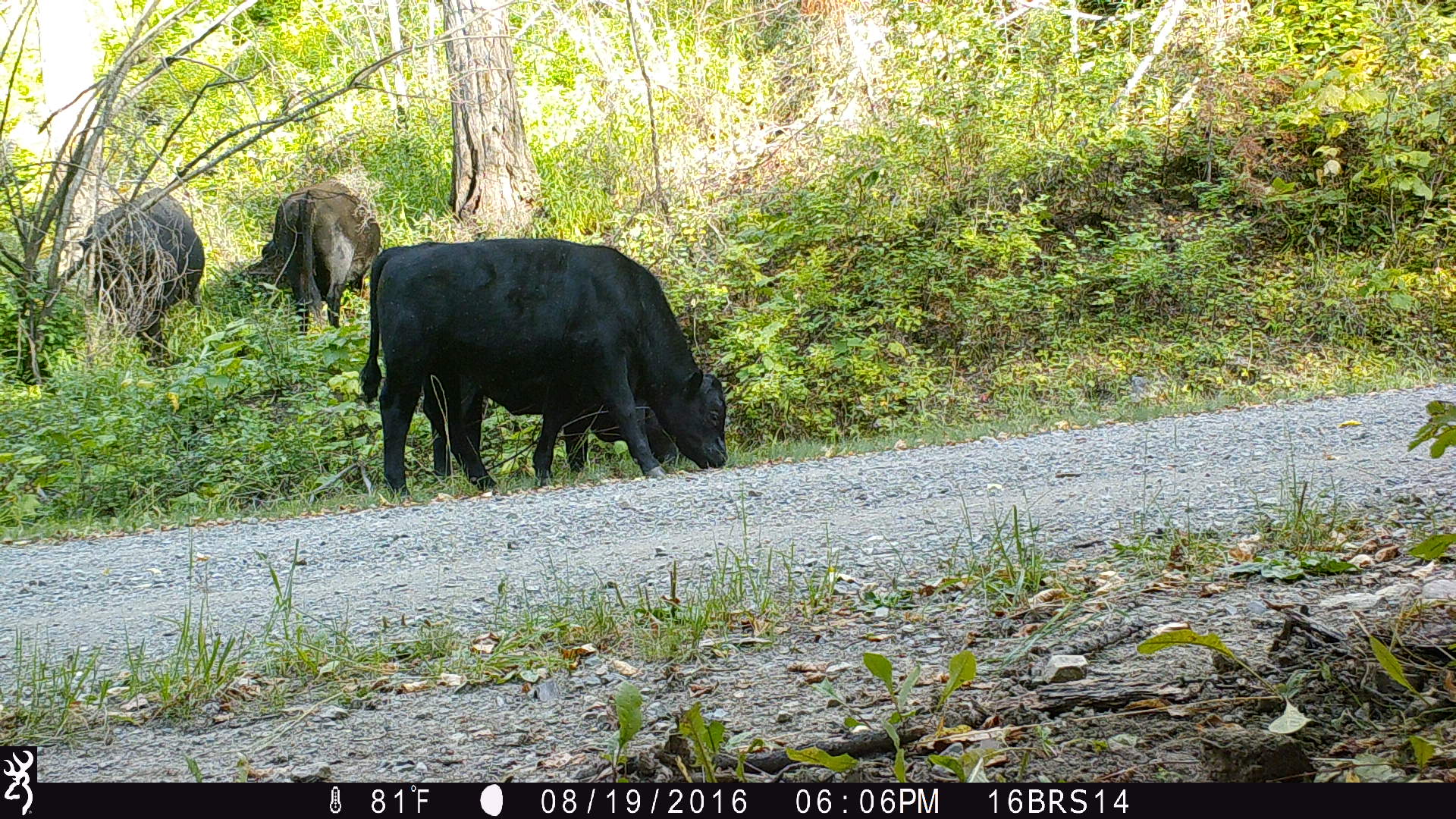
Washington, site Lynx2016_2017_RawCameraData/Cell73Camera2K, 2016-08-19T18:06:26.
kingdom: Animalia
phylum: Chordata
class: Mammalia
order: Artiodactyla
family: Bovidae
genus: Bos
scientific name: Bos taurus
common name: domestic cattle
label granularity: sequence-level